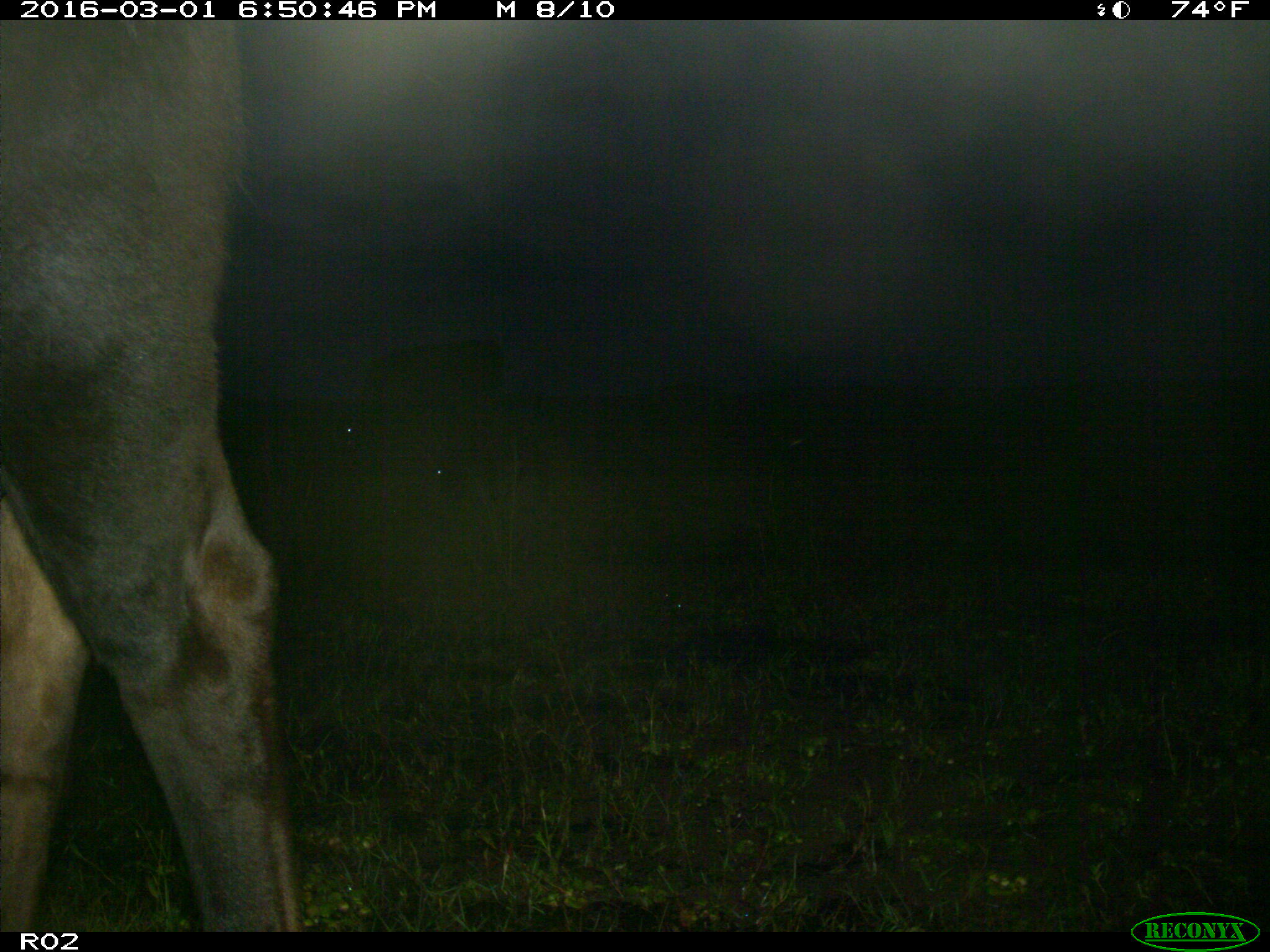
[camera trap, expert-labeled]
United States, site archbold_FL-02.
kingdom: Animalia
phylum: Chordata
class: Mammalia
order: Artiodactyla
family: Bovidae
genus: Bos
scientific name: Bos taurus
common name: domestic cow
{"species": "Bos taurus (domestic cow)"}